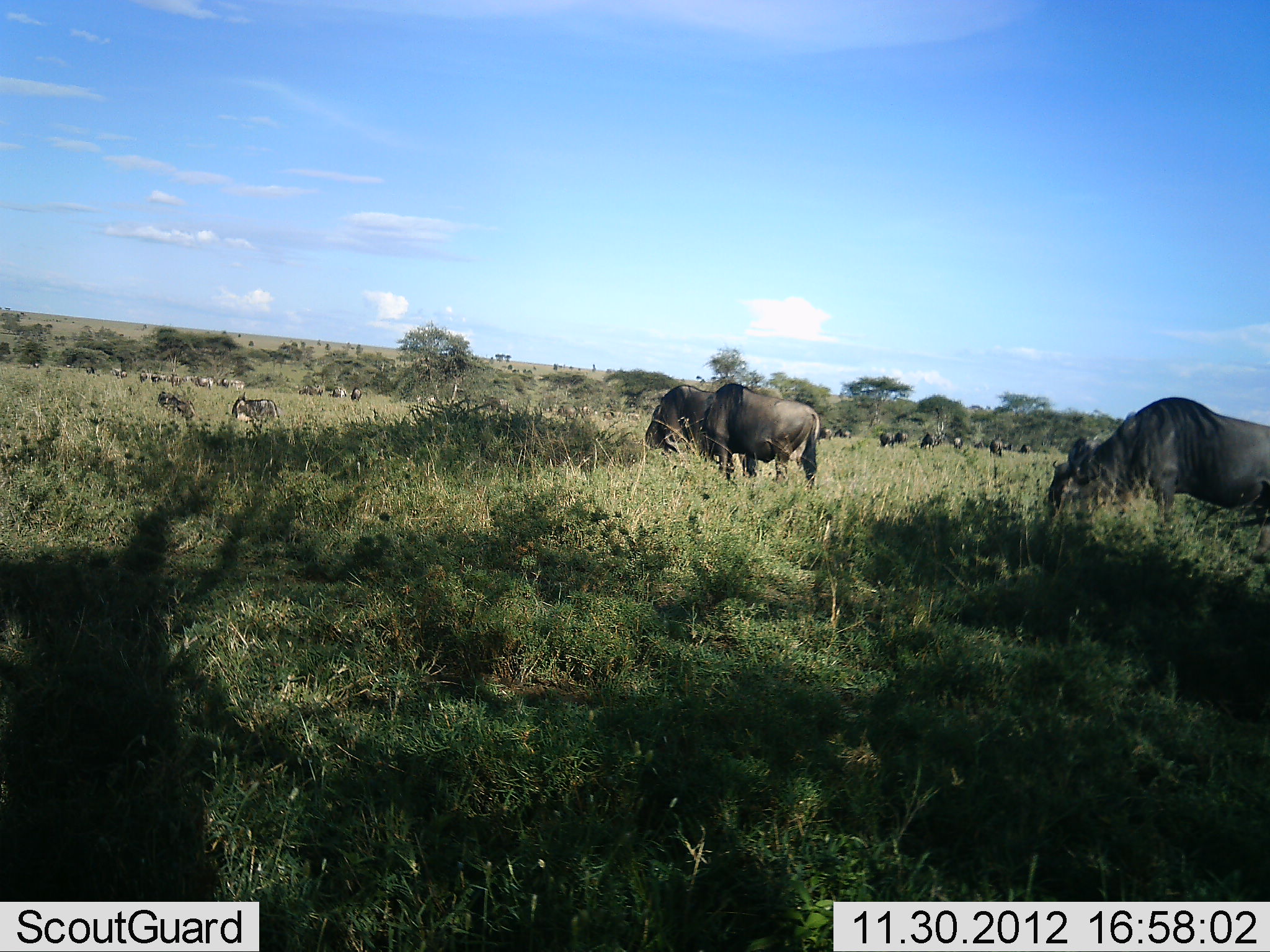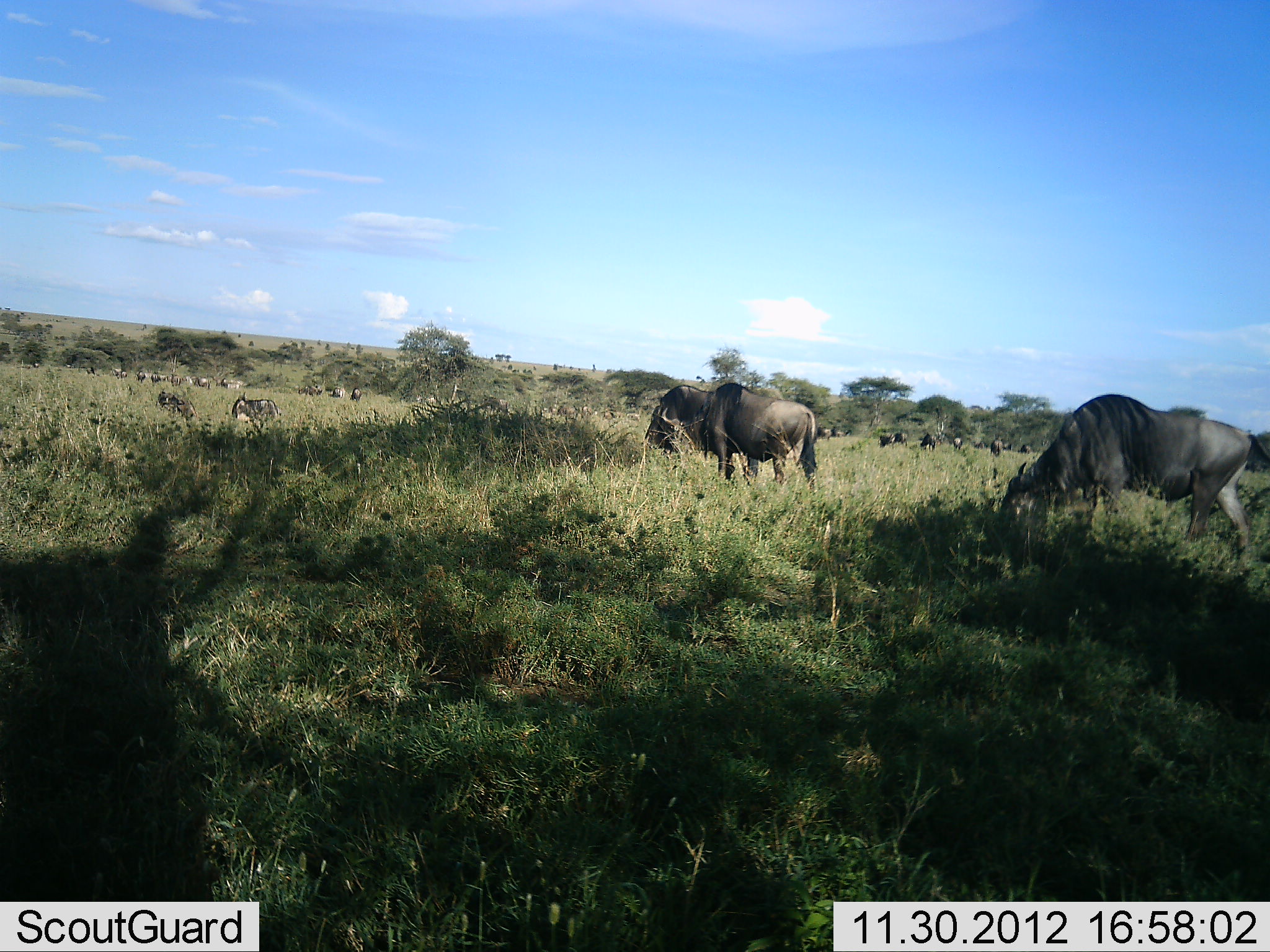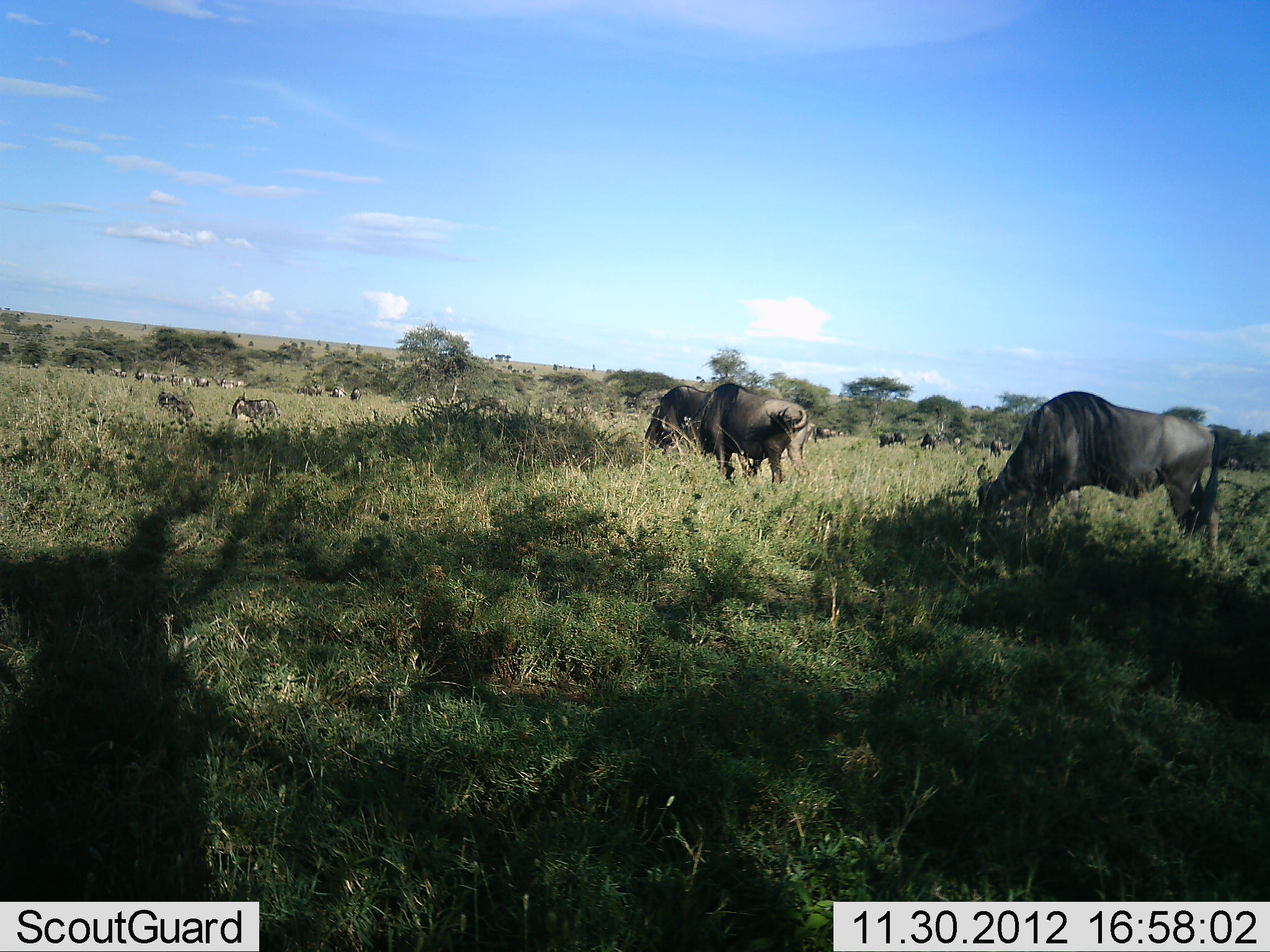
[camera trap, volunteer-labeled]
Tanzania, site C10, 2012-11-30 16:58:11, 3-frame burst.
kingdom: Animalia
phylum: Chordata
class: Mammalia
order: Artiodactyla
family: Bovidae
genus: Connochaetes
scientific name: Connochaetes taurinus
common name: blue wildebeest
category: wildebeest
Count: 11-50.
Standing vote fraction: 50%.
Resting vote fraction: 20%.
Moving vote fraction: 20%.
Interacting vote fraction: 0%.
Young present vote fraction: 0%.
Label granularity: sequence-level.